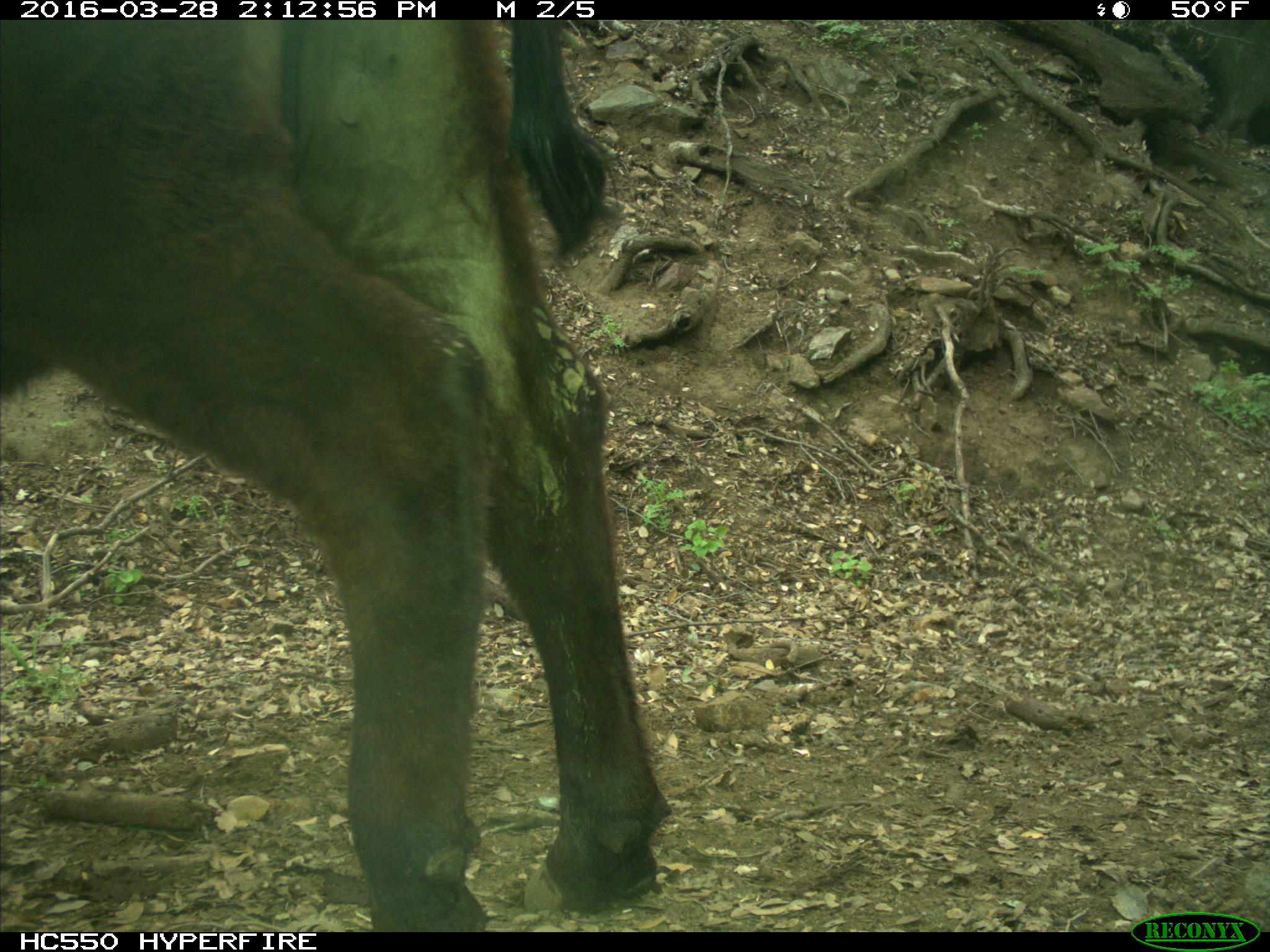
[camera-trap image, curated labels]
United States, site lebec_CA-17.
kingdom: Animalia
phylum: Chordata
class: Mammalia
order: Artiodactyla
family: Bovidae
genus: Bos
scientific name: Bos taurus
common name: domestic cow